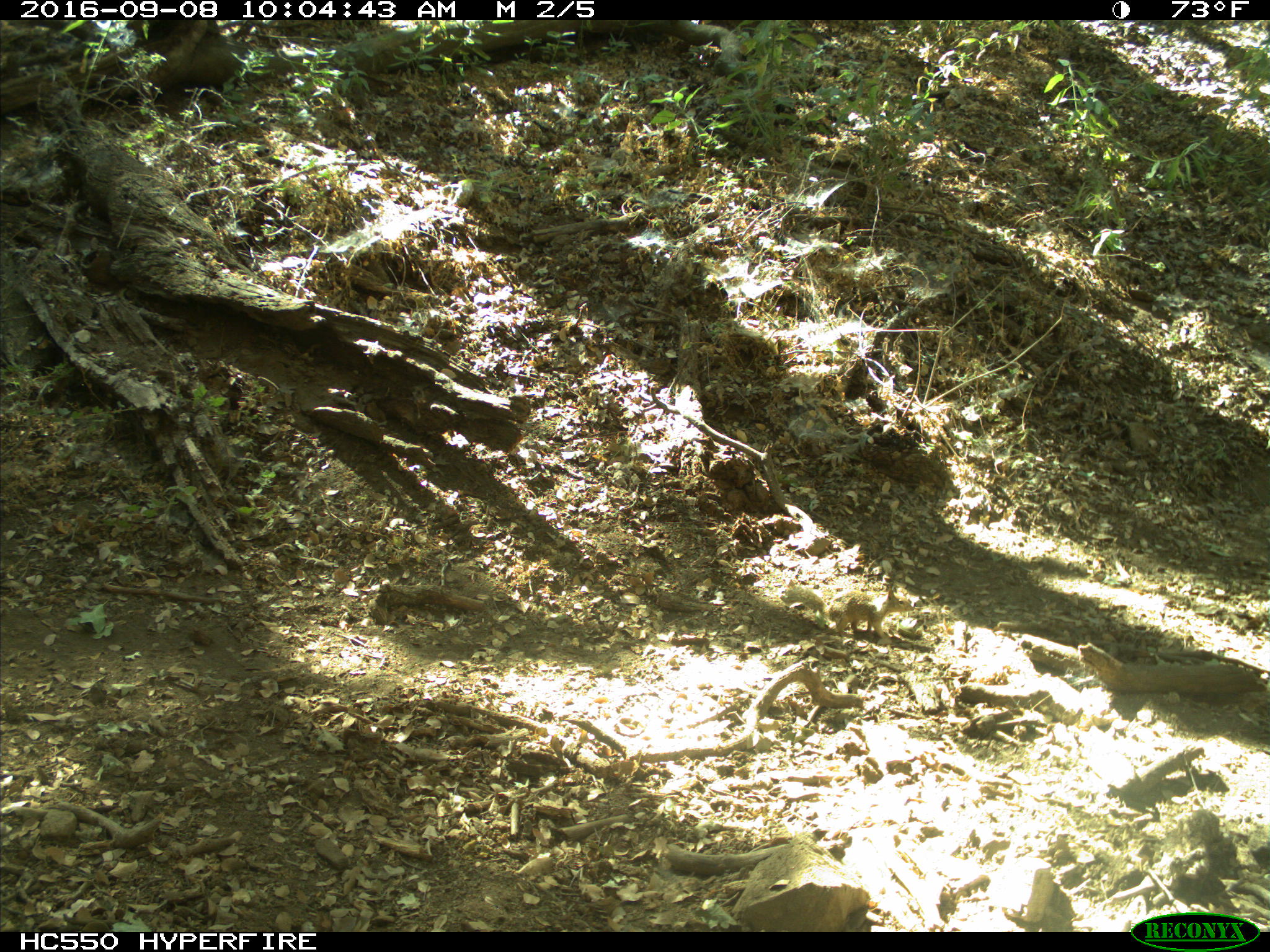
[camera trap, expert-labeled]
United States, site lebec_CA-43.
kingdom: Animalia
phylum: Chordata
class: Mammalia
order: Rodentia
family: Sciuridae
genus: Otospermophilus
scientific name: Otospermophilus beecheyi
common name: california ground squirrel